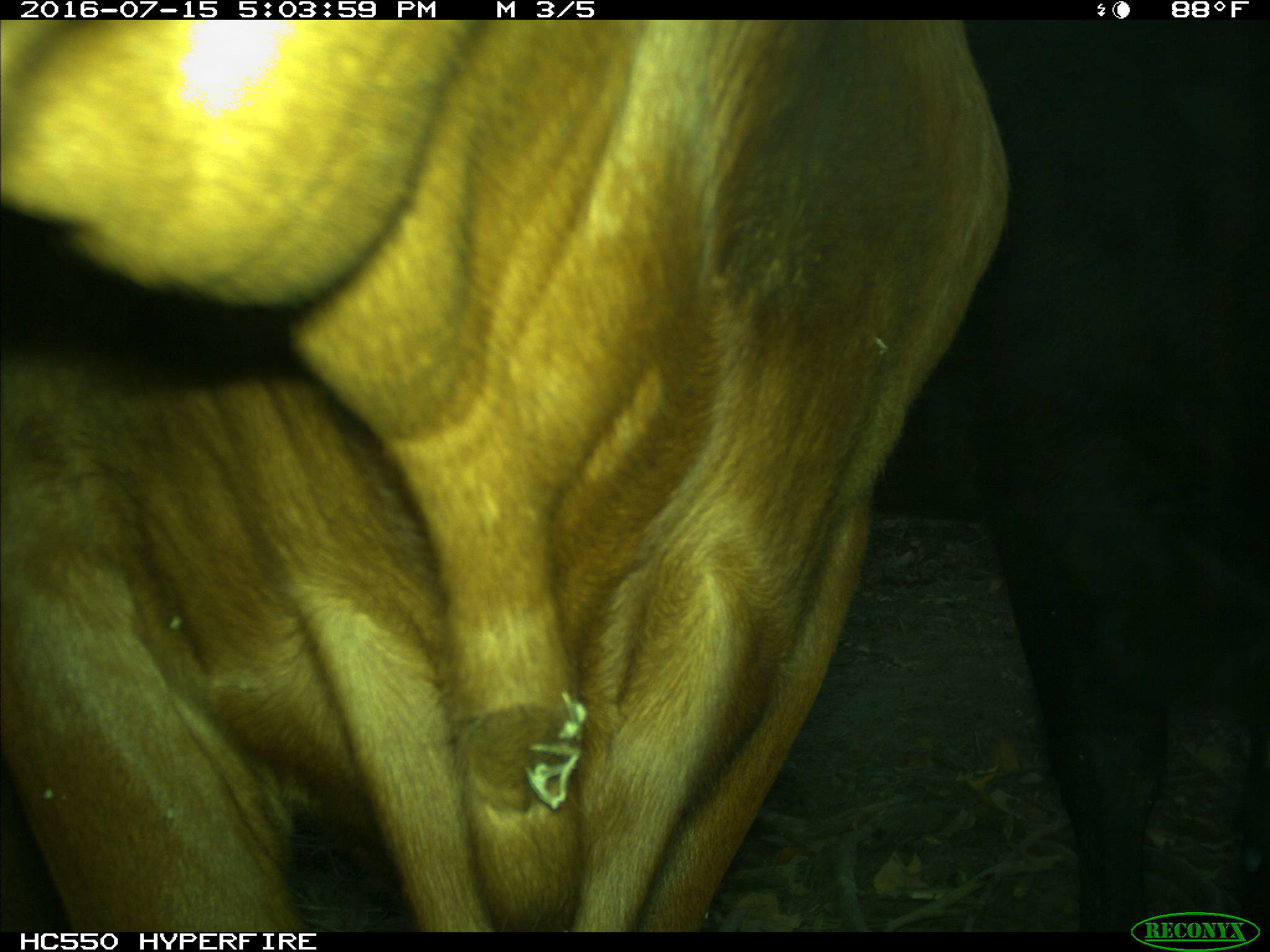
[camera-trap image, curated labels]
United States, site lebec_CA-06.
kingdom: Animalia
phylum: Chordata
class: Mammalia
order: Artiodactyla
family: Bovidae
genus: Bos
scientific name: Bos taurus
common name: domestic cow